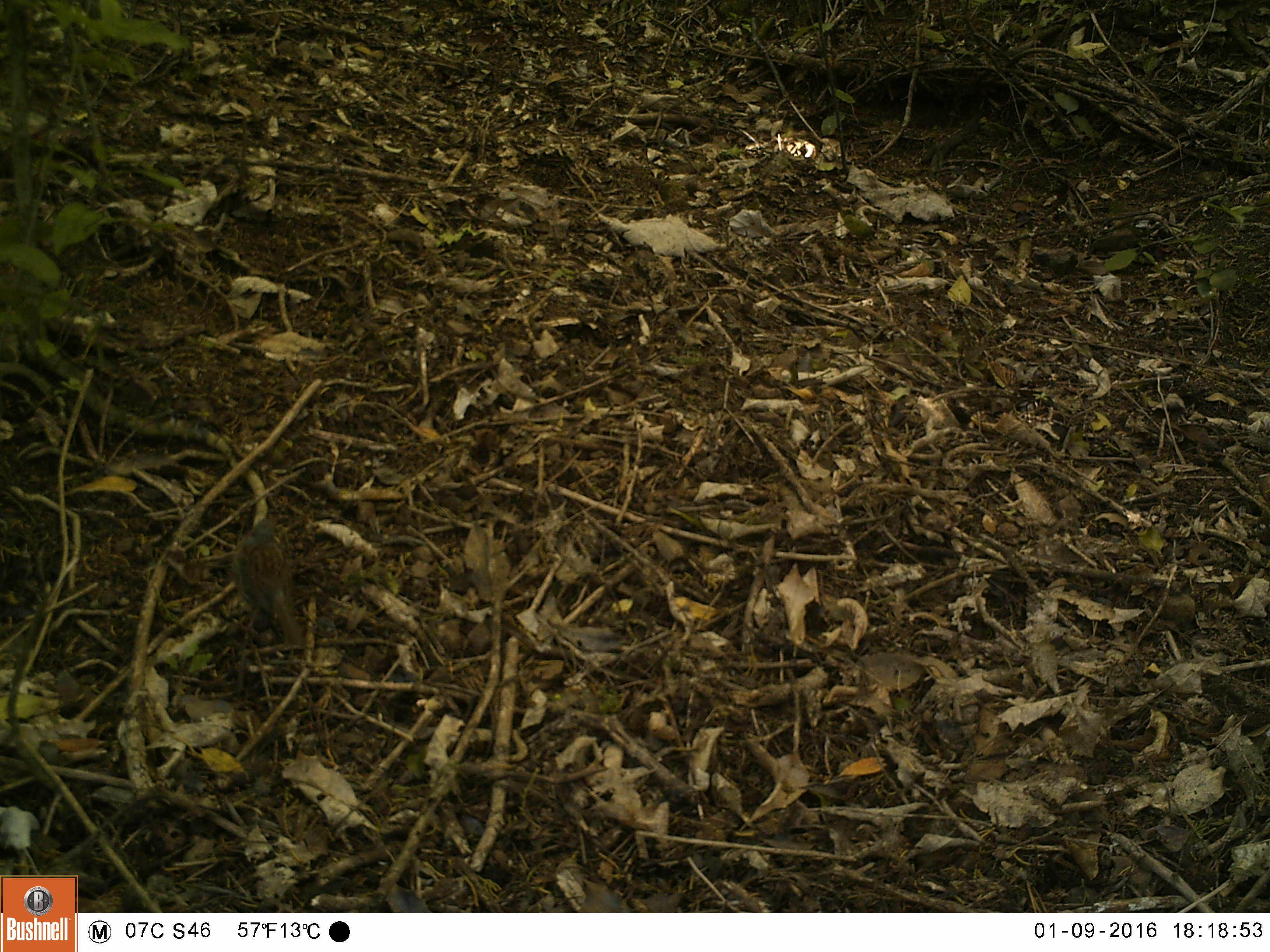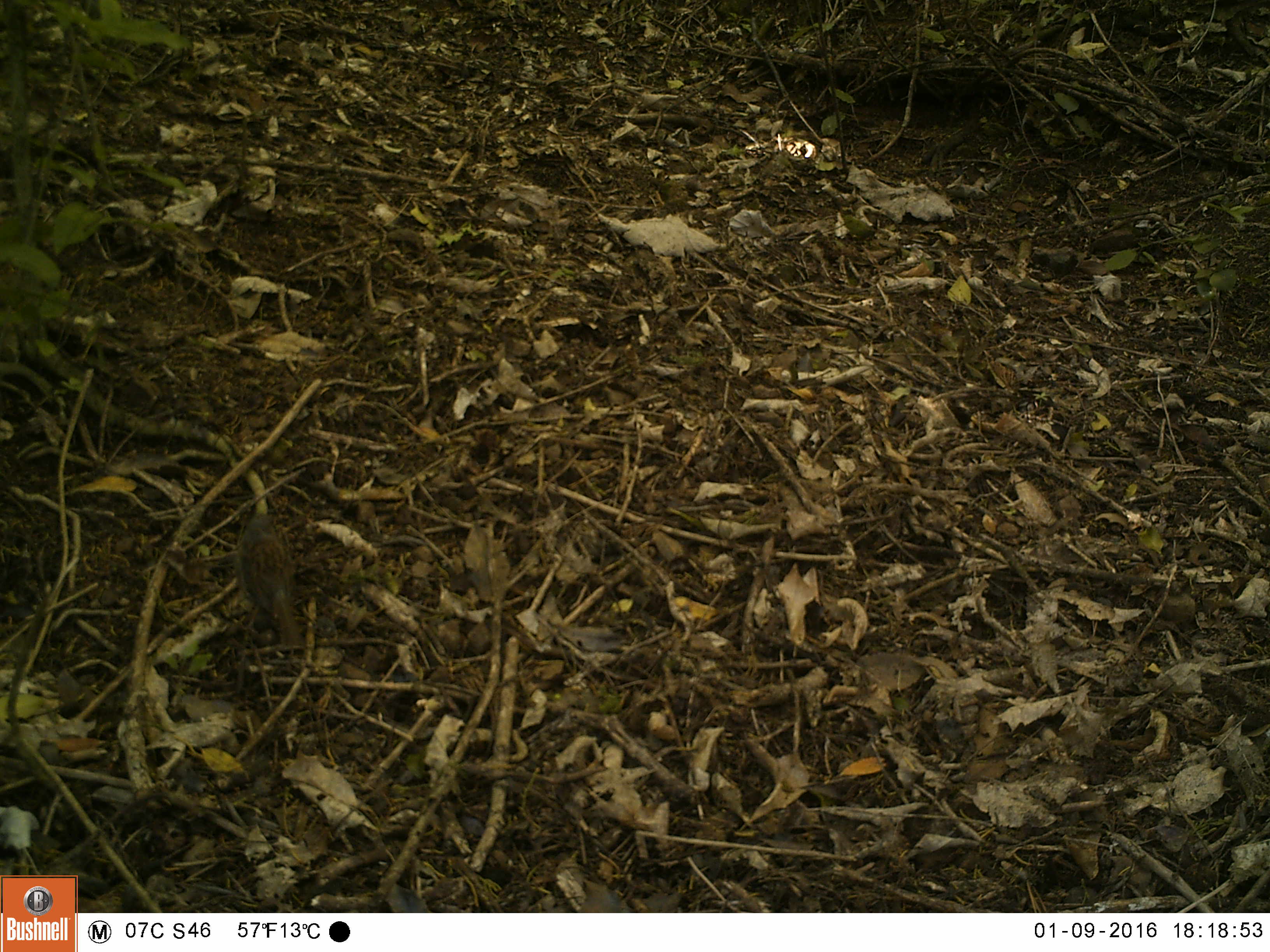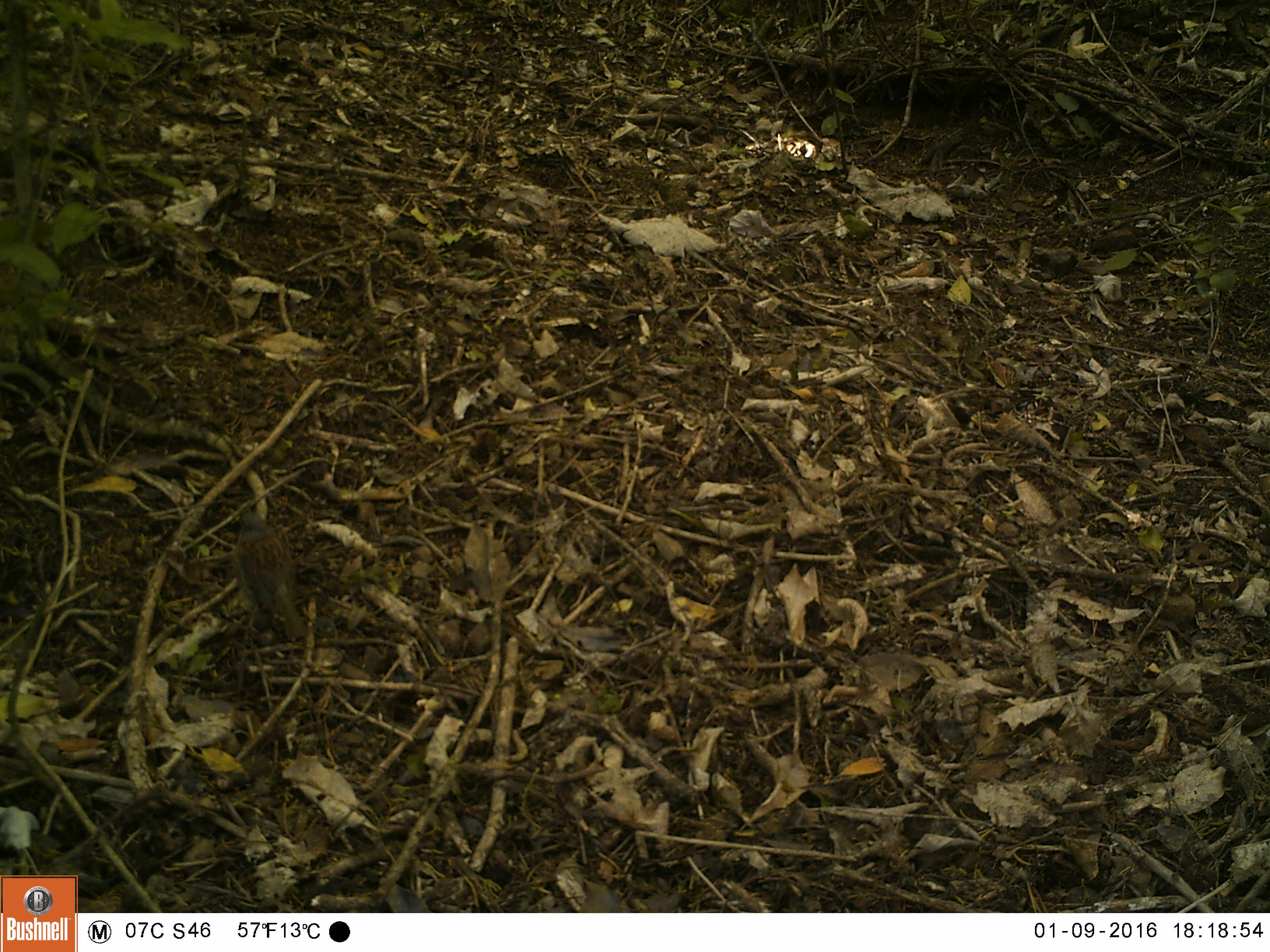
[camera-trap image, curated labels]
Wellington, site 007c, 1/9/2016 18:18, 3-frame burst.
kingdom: Animalia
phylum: Chordata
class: Aves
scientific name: Aves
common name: bird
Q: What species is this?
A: Bird (Aves).